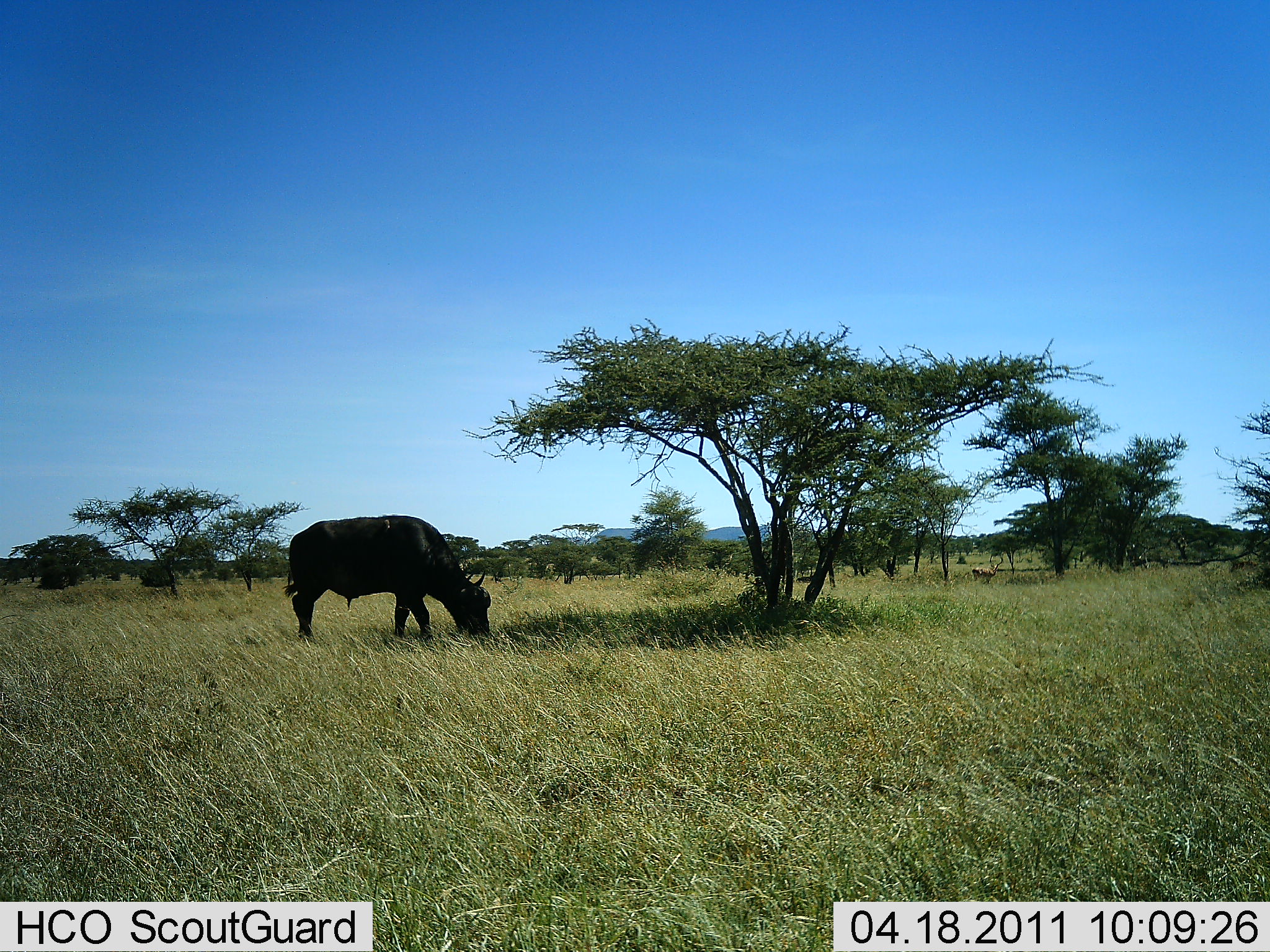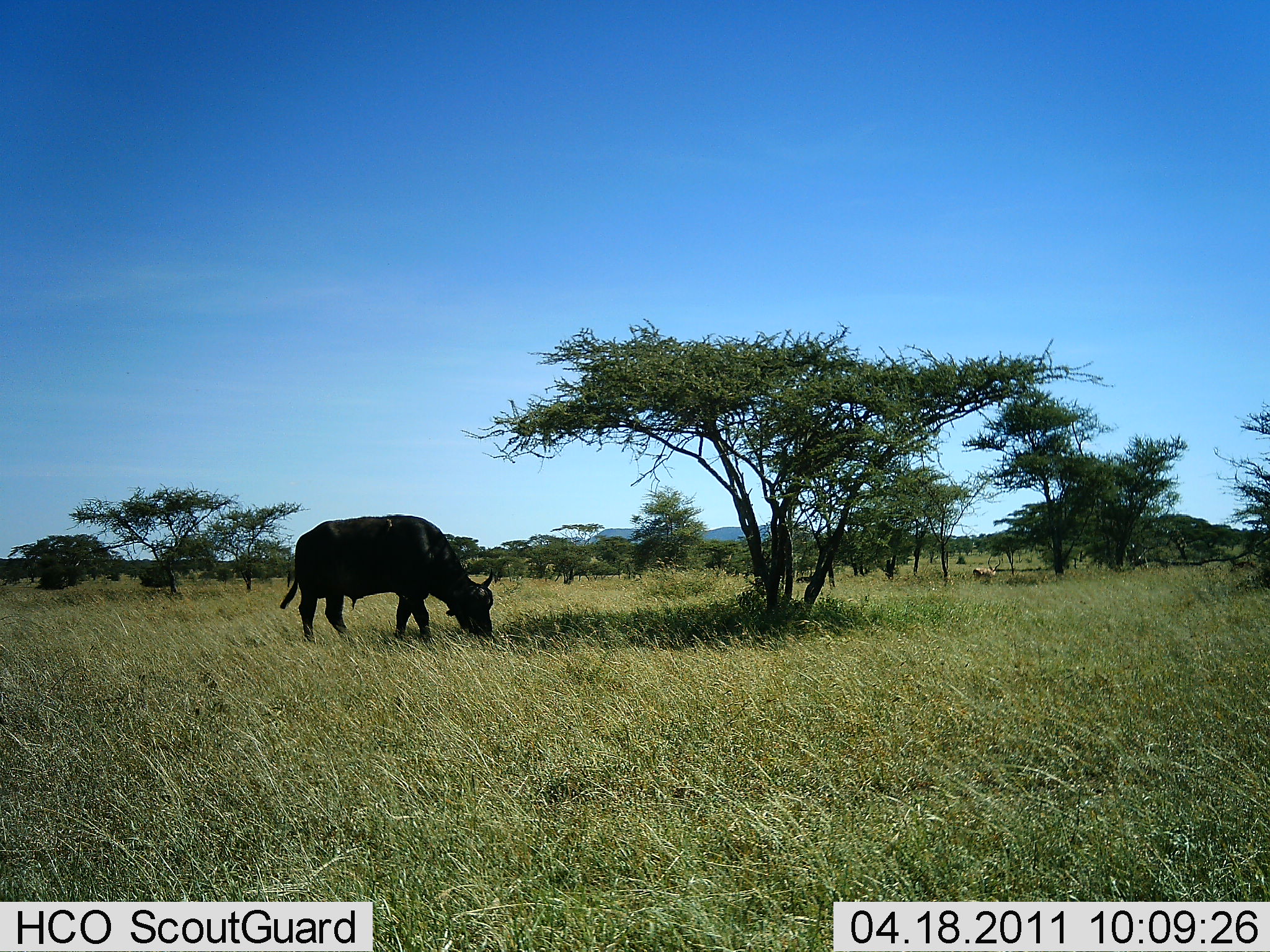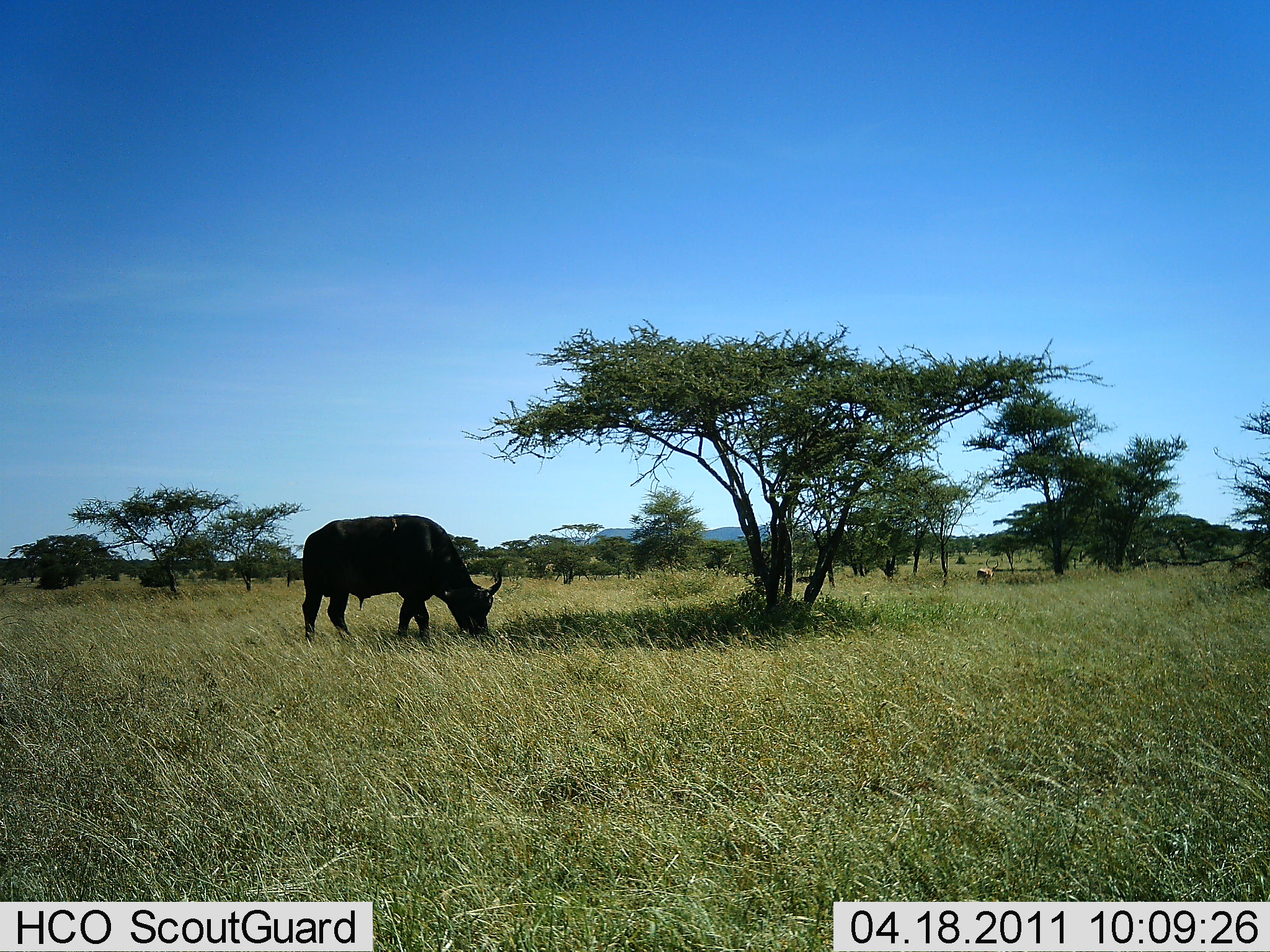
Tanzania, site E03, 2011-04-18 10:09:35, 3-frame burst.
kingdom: Animalia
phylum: Chordata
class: Mammalia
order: Artiodactyla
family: Bovidae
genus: Syncerus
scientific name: Syncerus caffer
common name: cape buffalo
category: buffalo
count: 1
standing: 9%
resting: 0%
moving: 0%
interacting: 0%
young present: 0%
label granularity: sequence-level